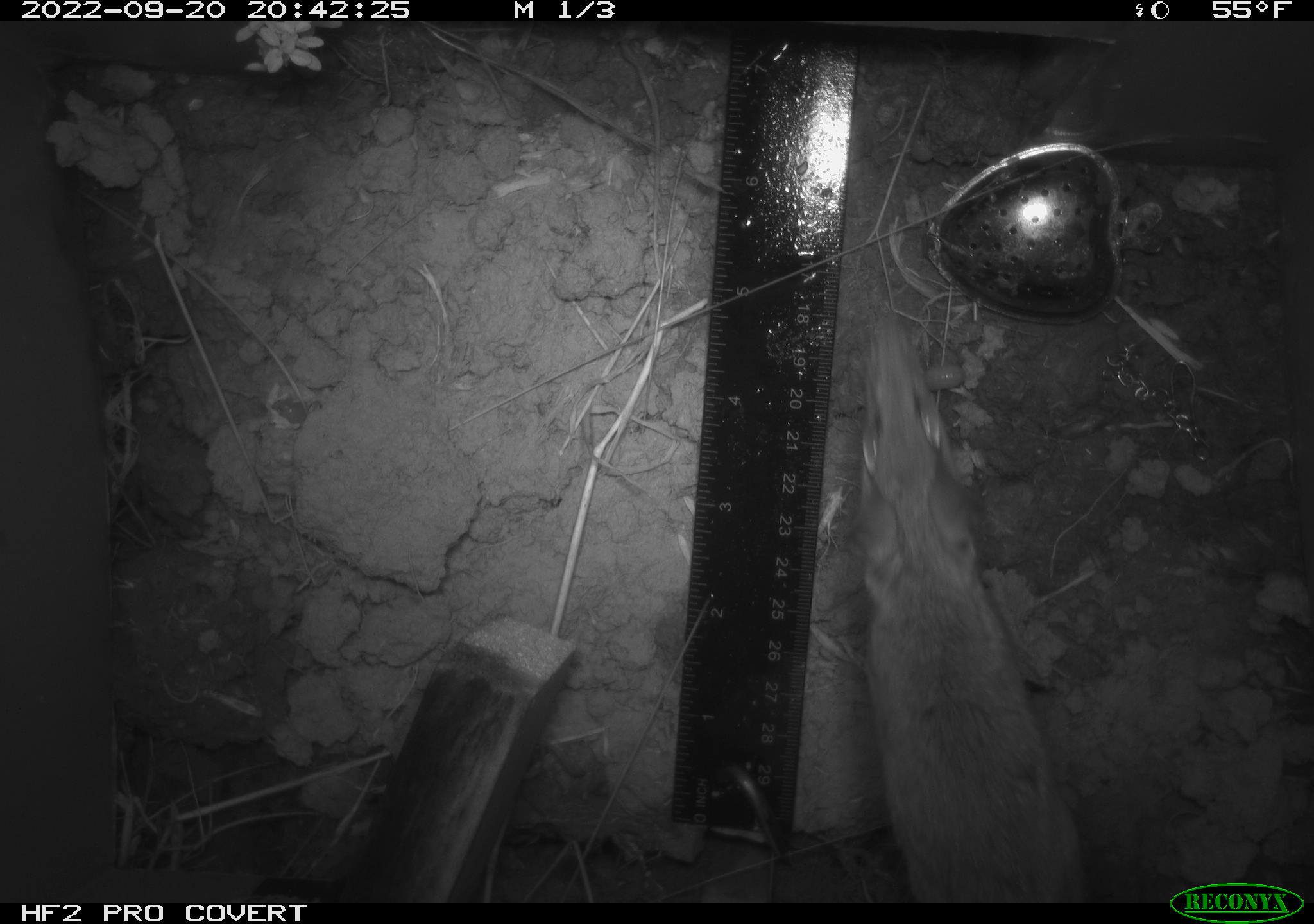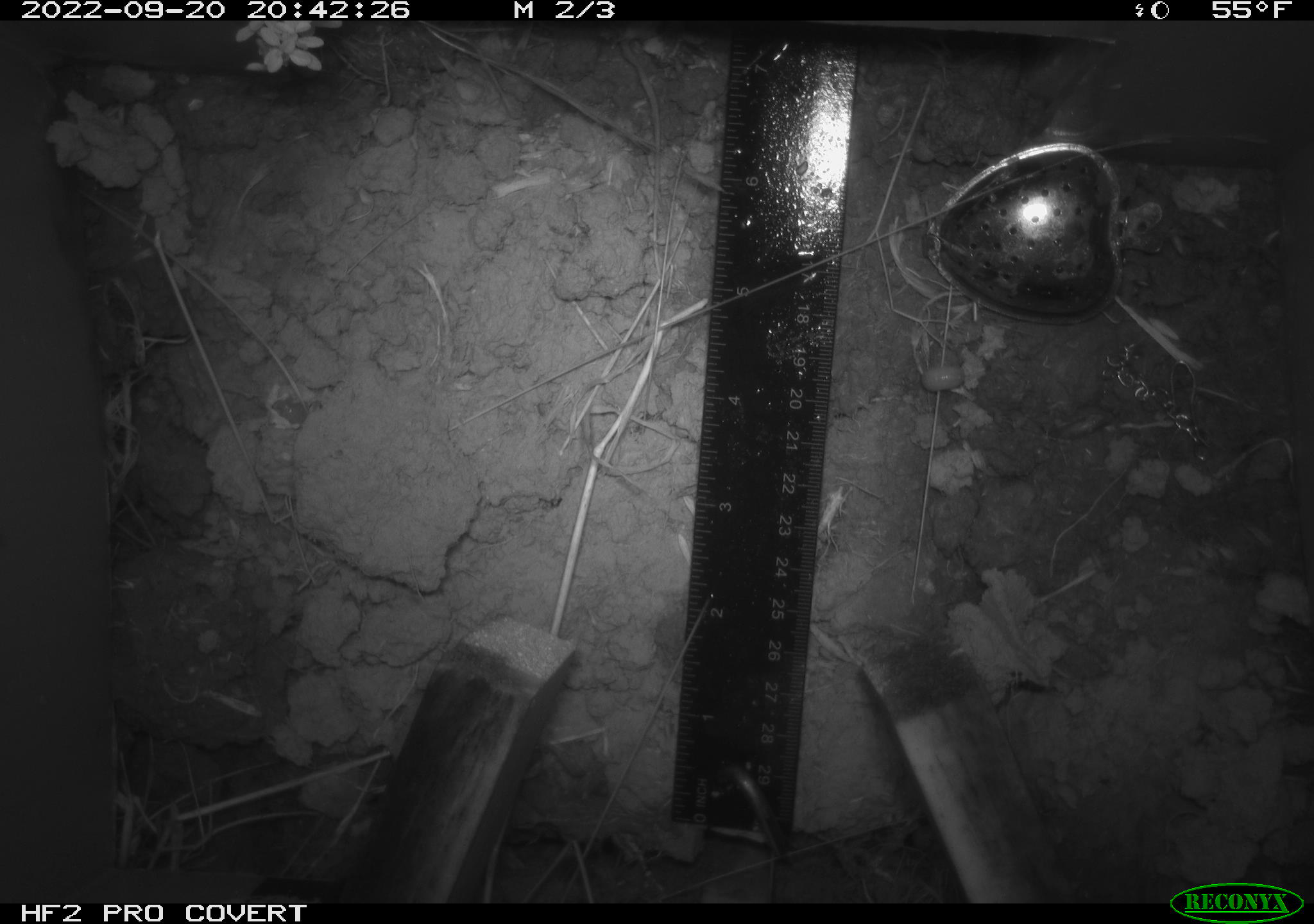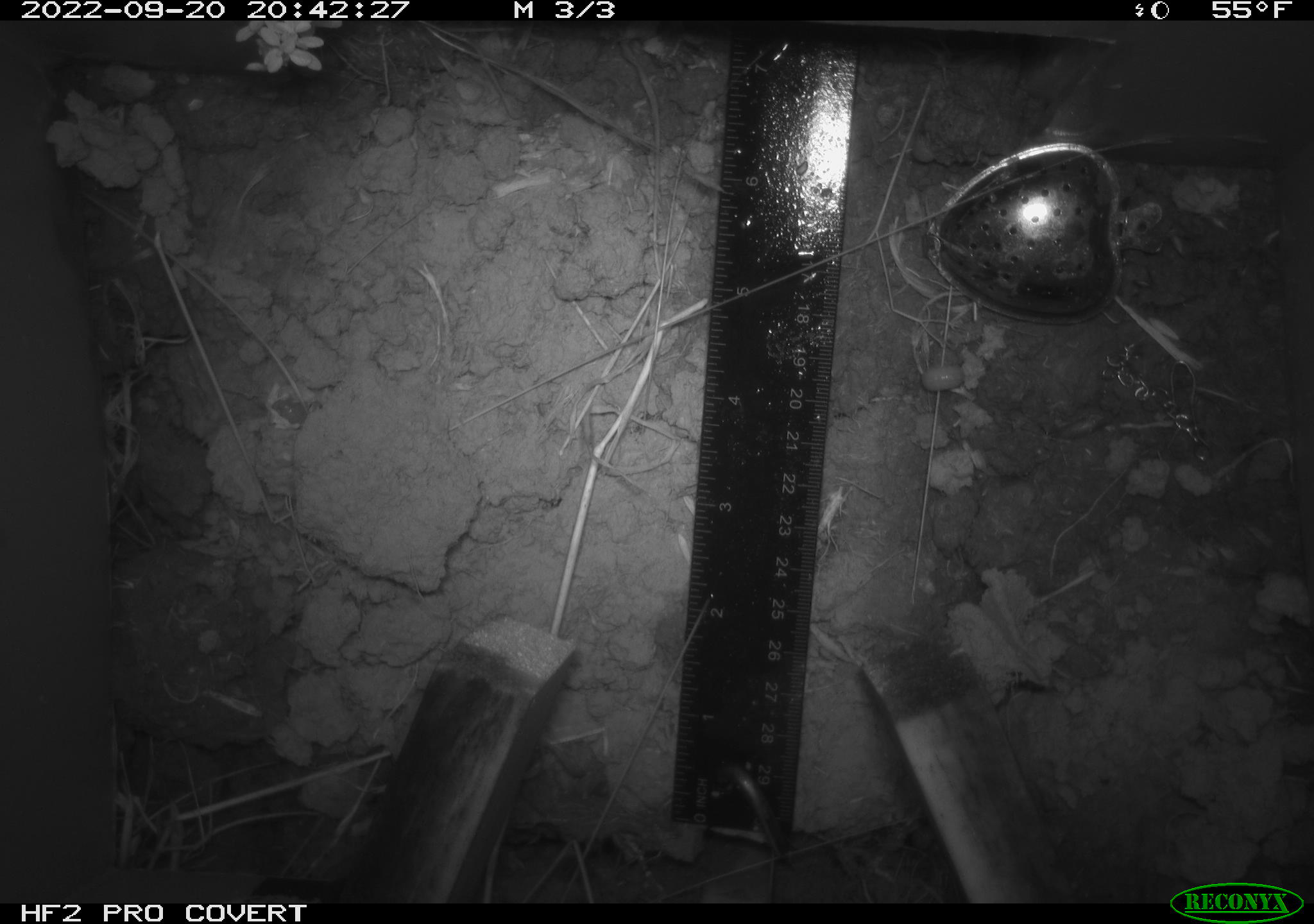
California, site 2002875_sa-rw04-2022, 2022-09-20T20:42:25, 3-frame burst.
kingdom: Animalia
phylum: Chordata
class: Mammalia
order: Rodentia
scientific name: Rodentia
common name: mouse species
Mouse species (Rodentia).